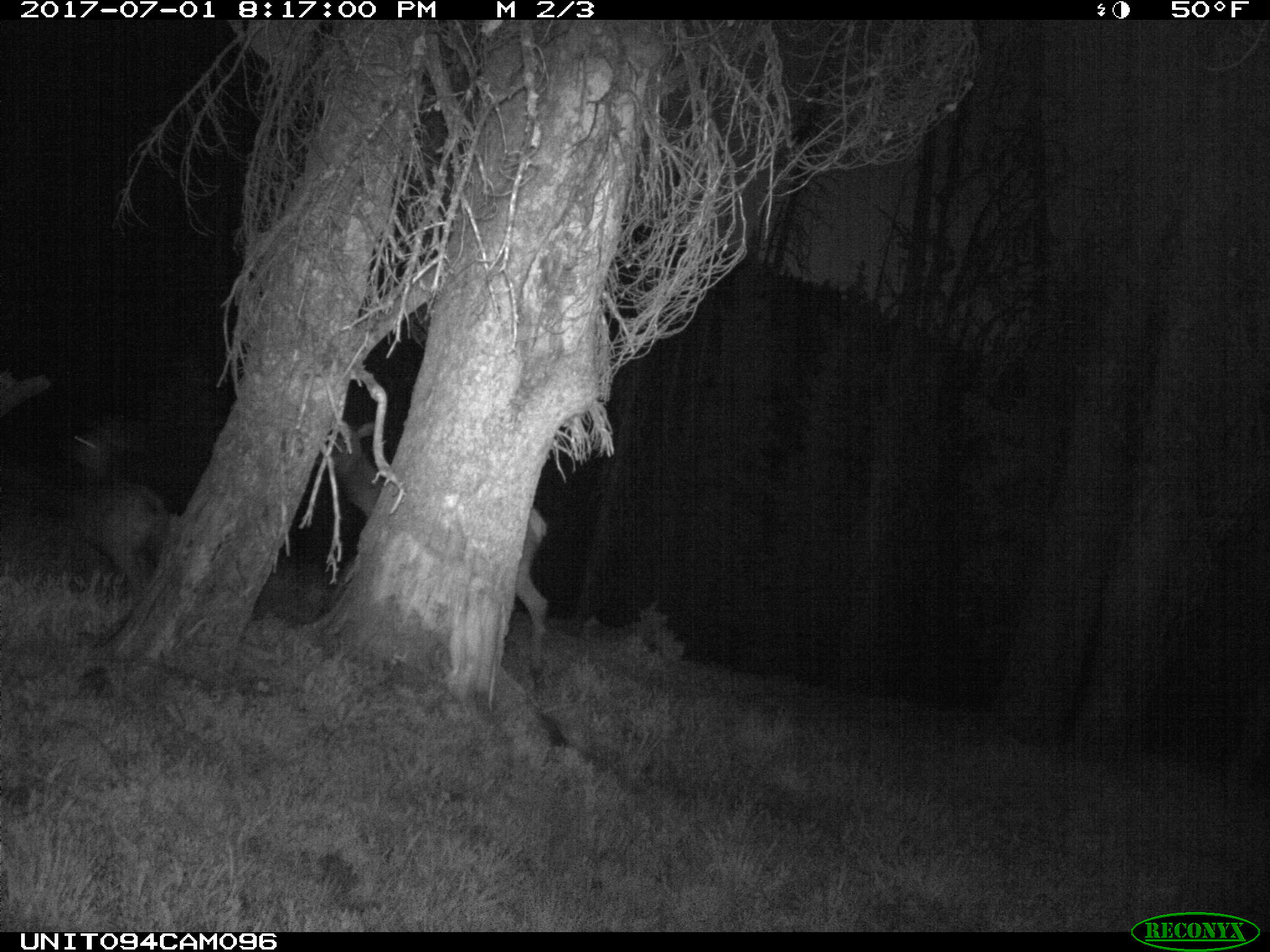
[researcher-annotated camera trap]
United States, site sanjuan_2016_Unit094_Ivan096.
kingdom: Animalia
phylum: Chordata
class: Mammalia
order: Artiodactyla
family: Cervidae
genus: Cervus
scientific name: Cervus elaphus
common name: red deer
Cervus elaphus (red deer).